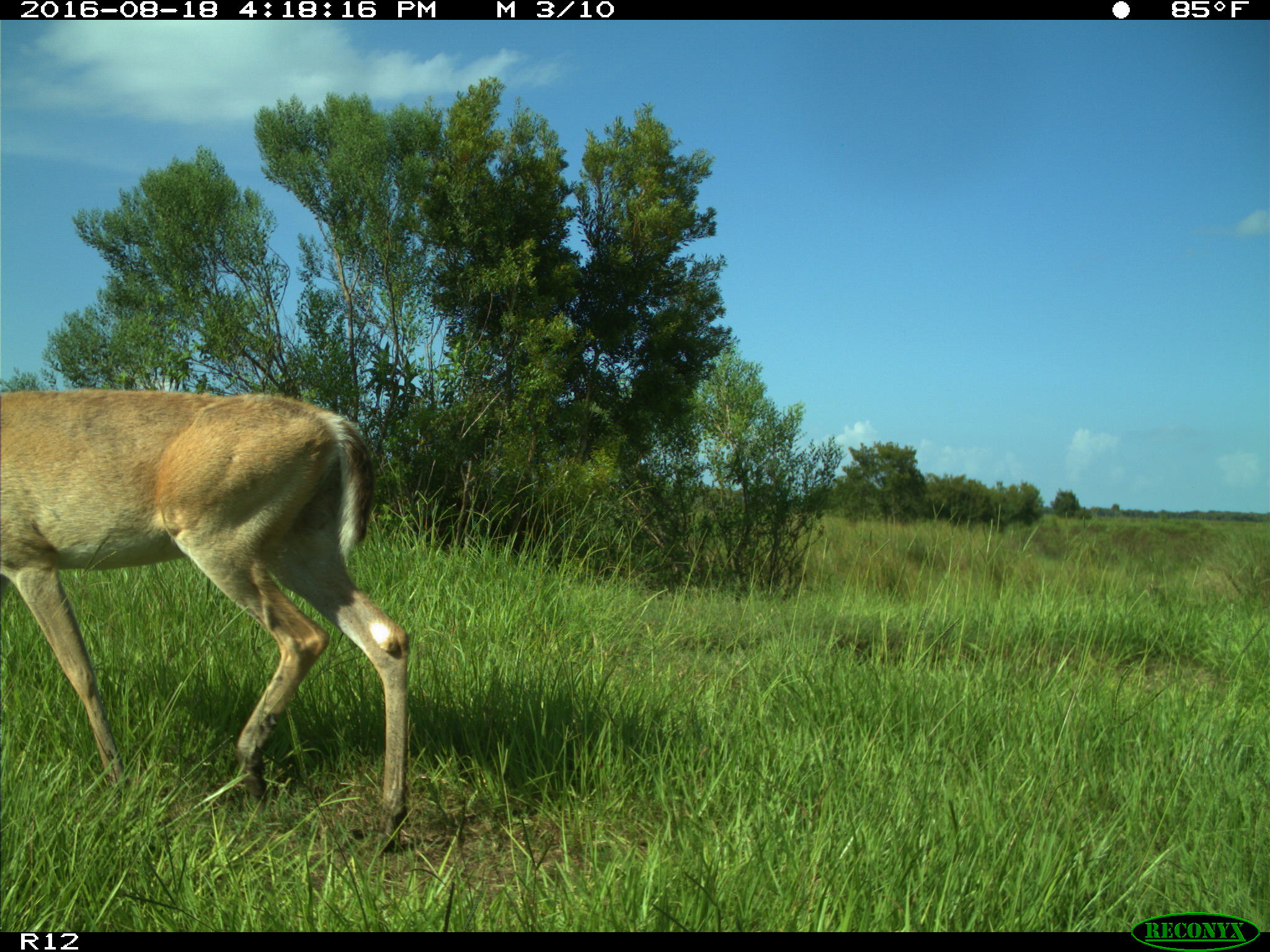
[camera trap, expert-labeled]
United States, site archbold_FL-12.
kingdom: Animalia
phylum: Chordata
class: Mammalia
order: Artiodactyla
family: Cervidae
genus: Odocoileus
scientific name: Odocoileus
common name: deer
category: unidentified deer